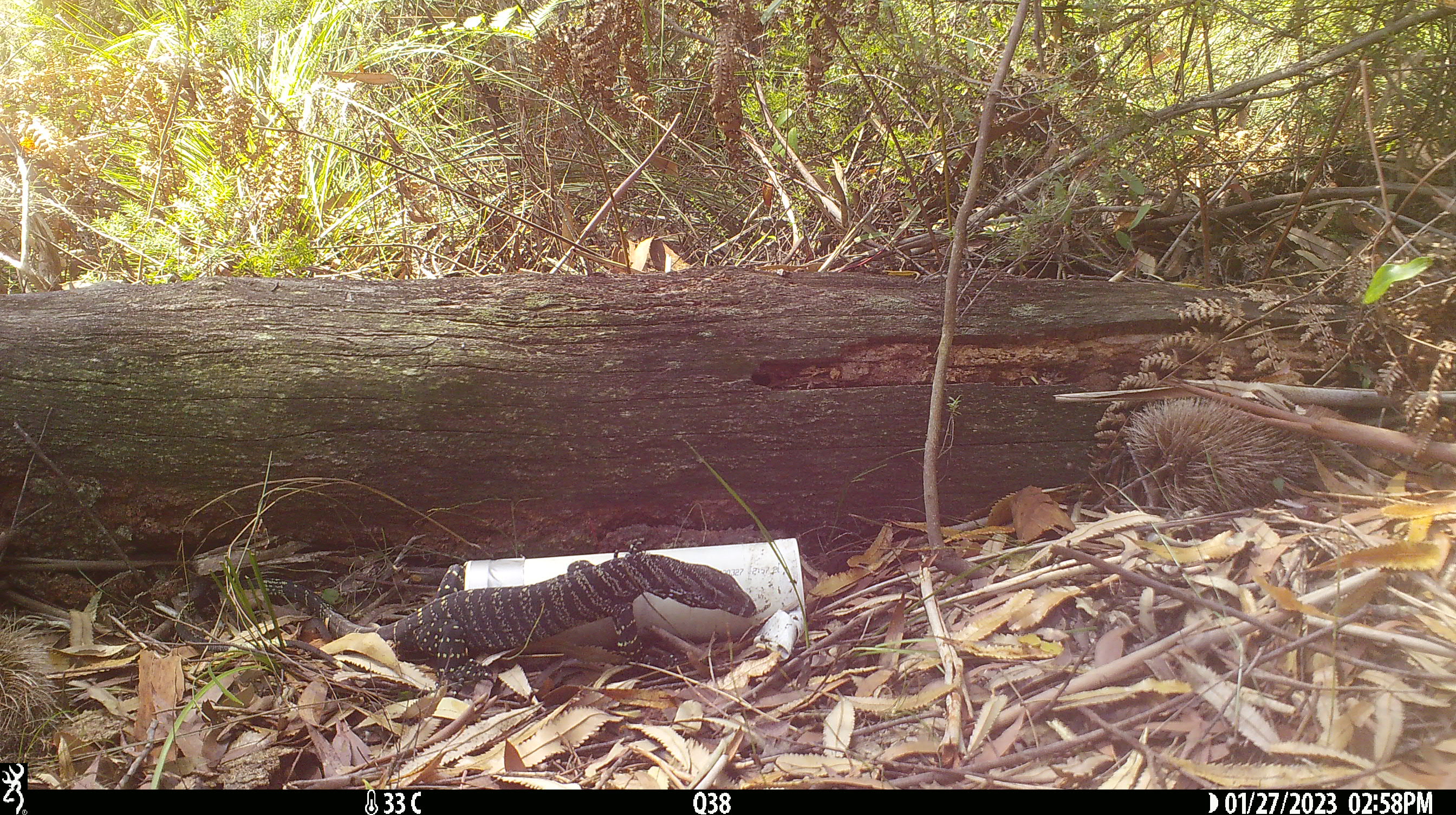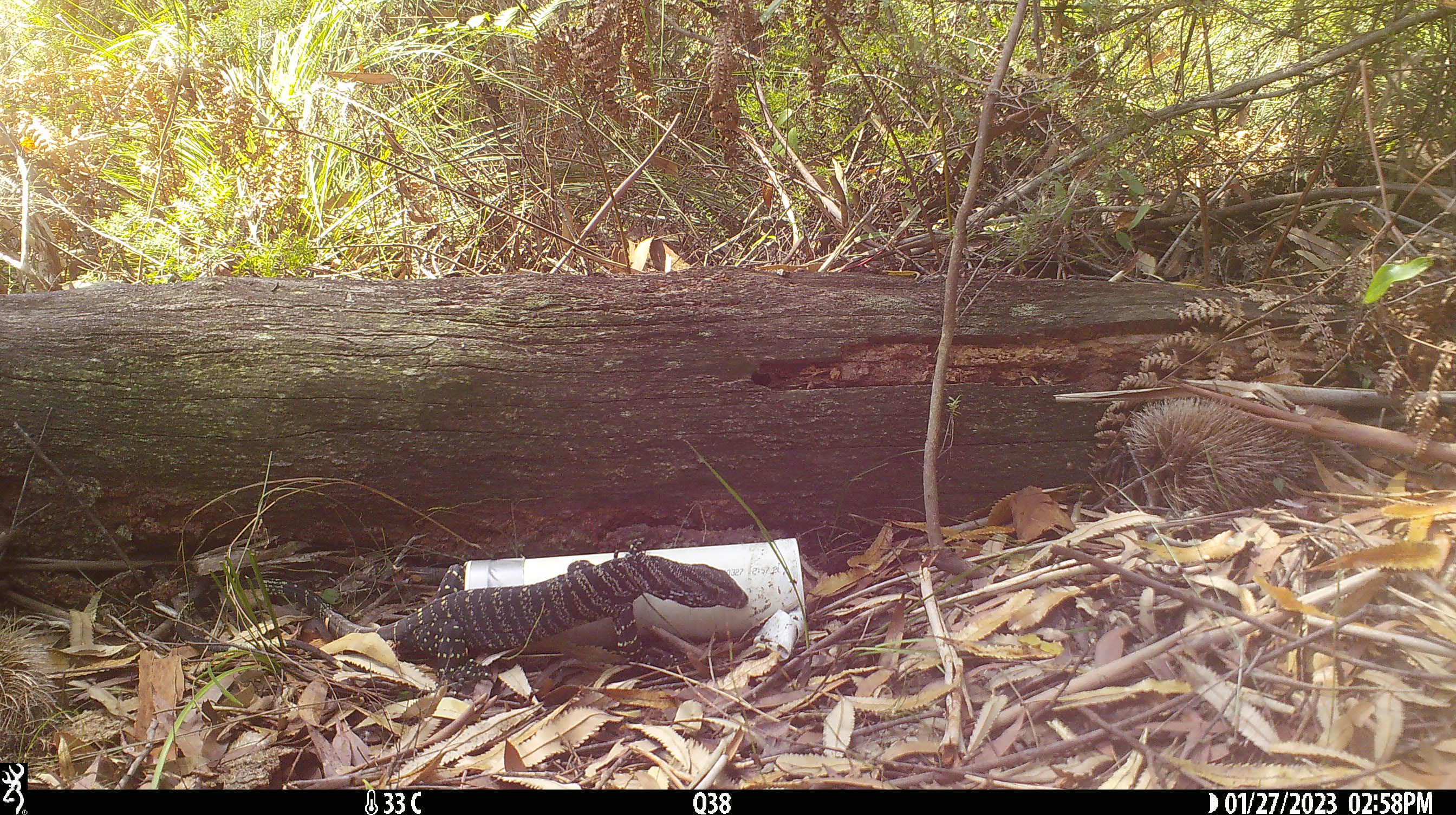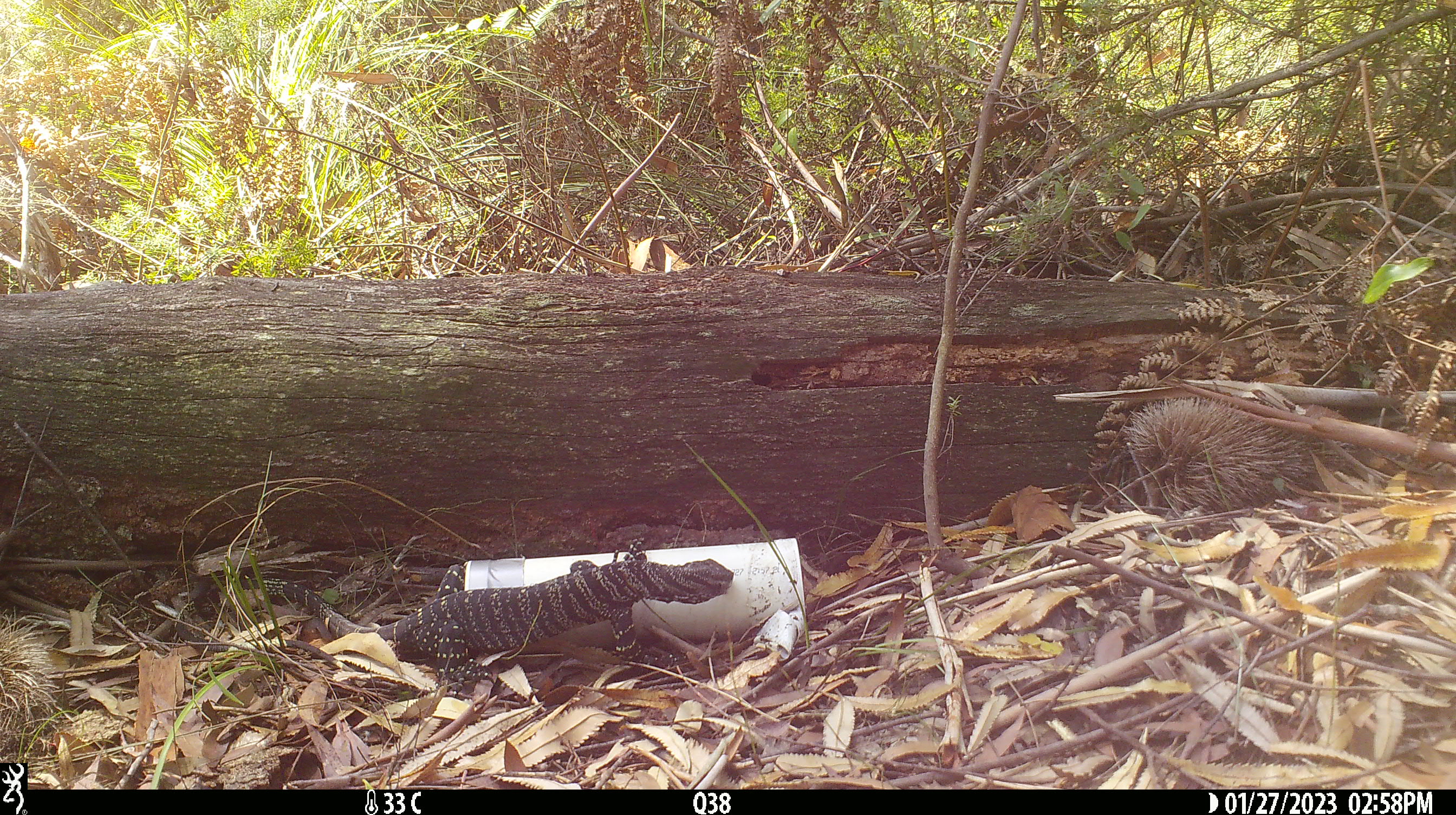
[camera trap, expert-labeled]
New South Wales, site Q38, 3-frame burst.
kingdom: Animalia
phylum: Chordata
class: Reptilia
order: Squamata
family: Varanidae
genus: Varanus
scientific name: Varanus varius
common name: lace monitor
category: goanna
Goanna (lace monitor) (Varanus varius).